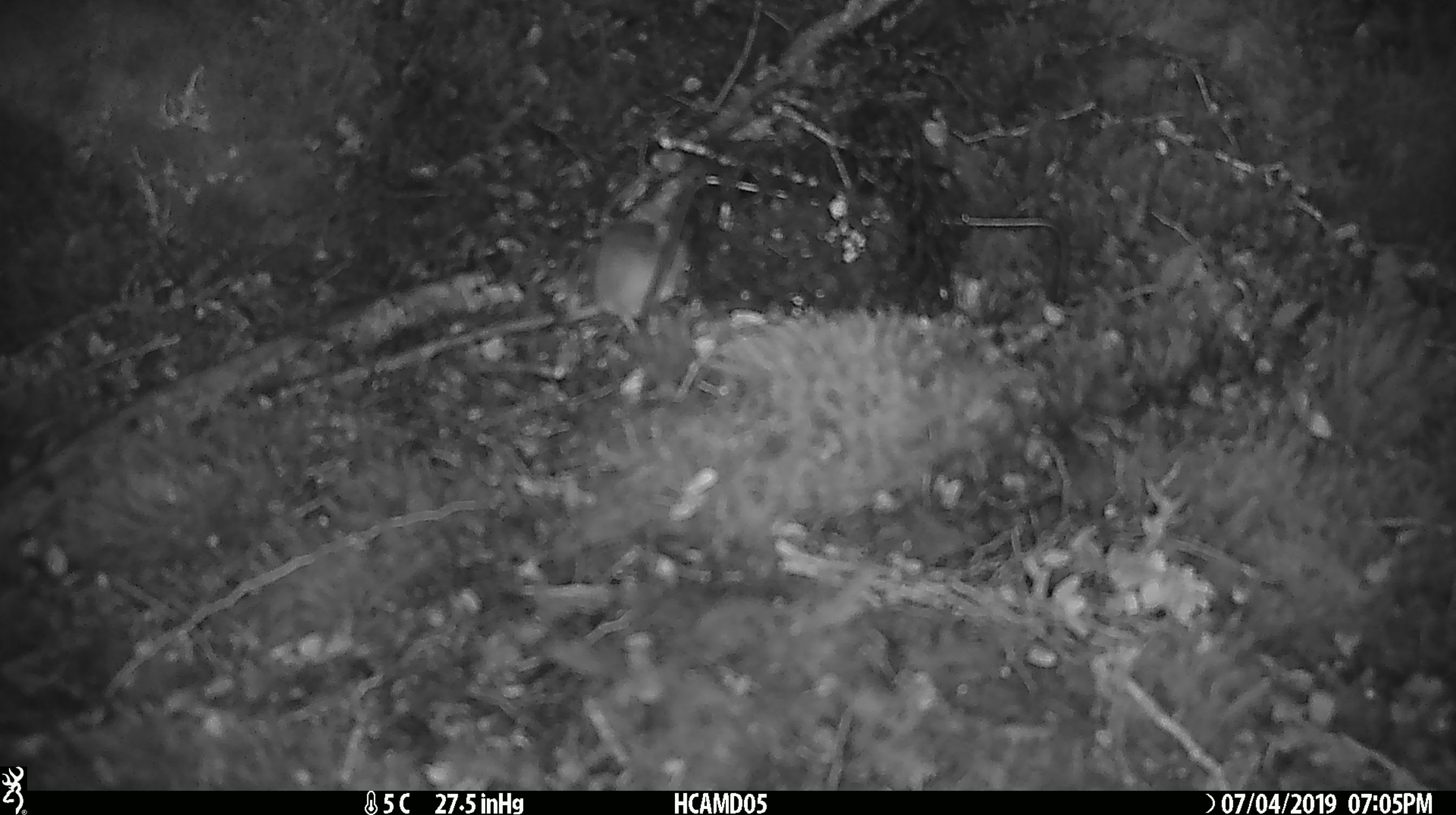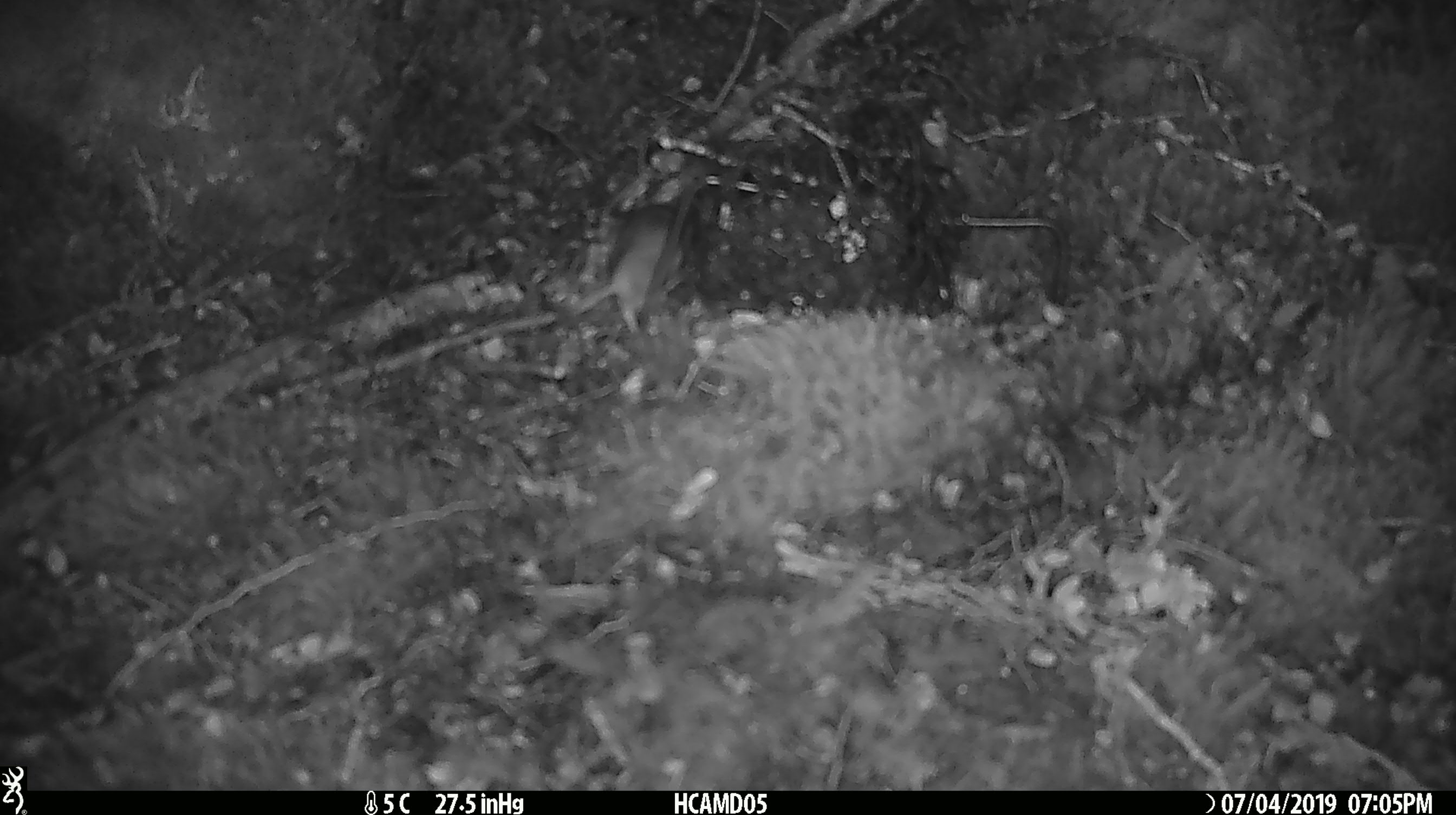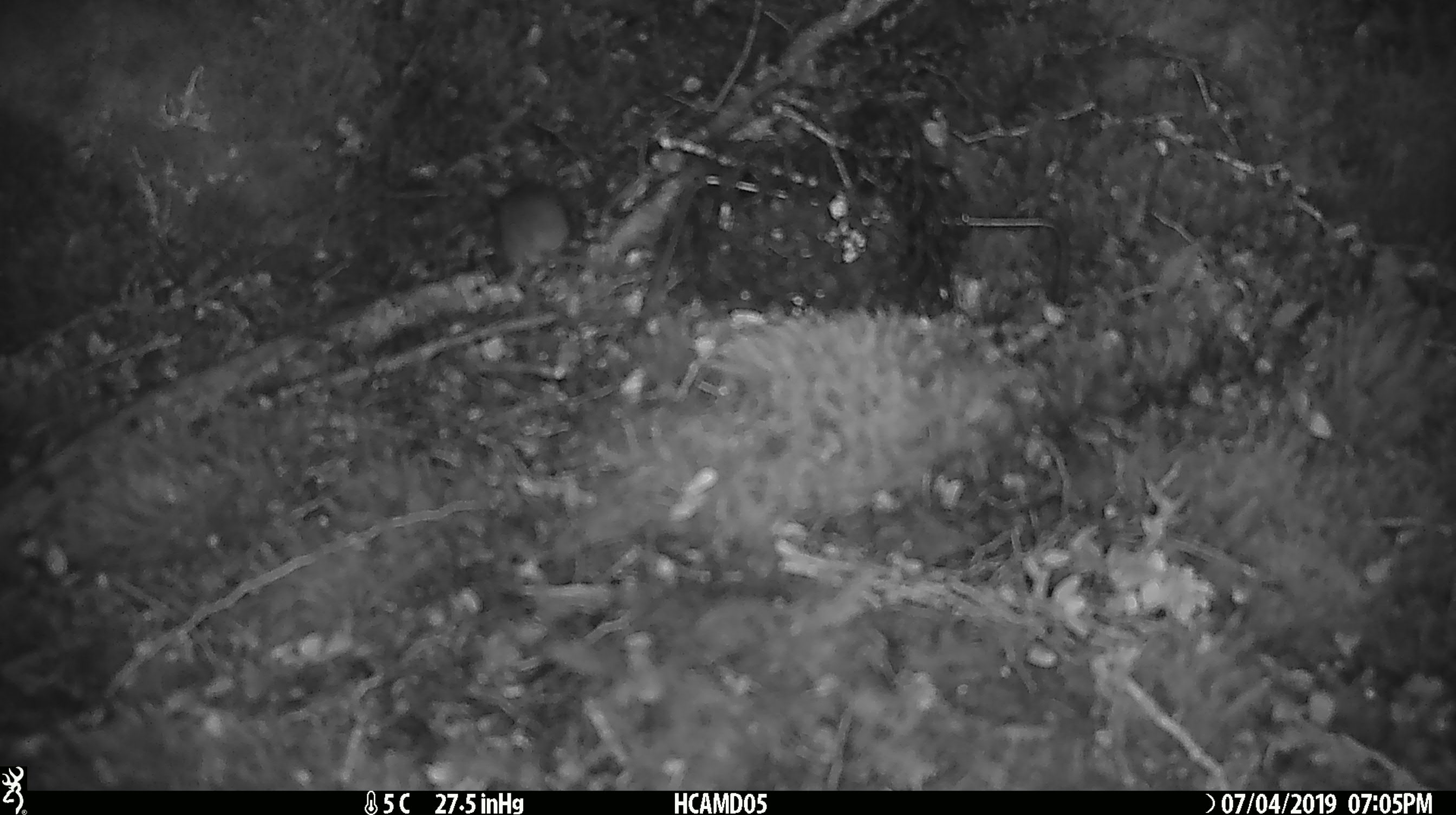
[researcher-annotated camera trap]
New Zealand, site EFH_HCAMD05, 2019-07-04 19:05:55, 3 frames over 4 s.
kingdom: Animalia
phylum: Chordata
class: Mammalia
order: Rodentia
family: Muridae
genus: Mus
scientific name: Mus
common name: mouse